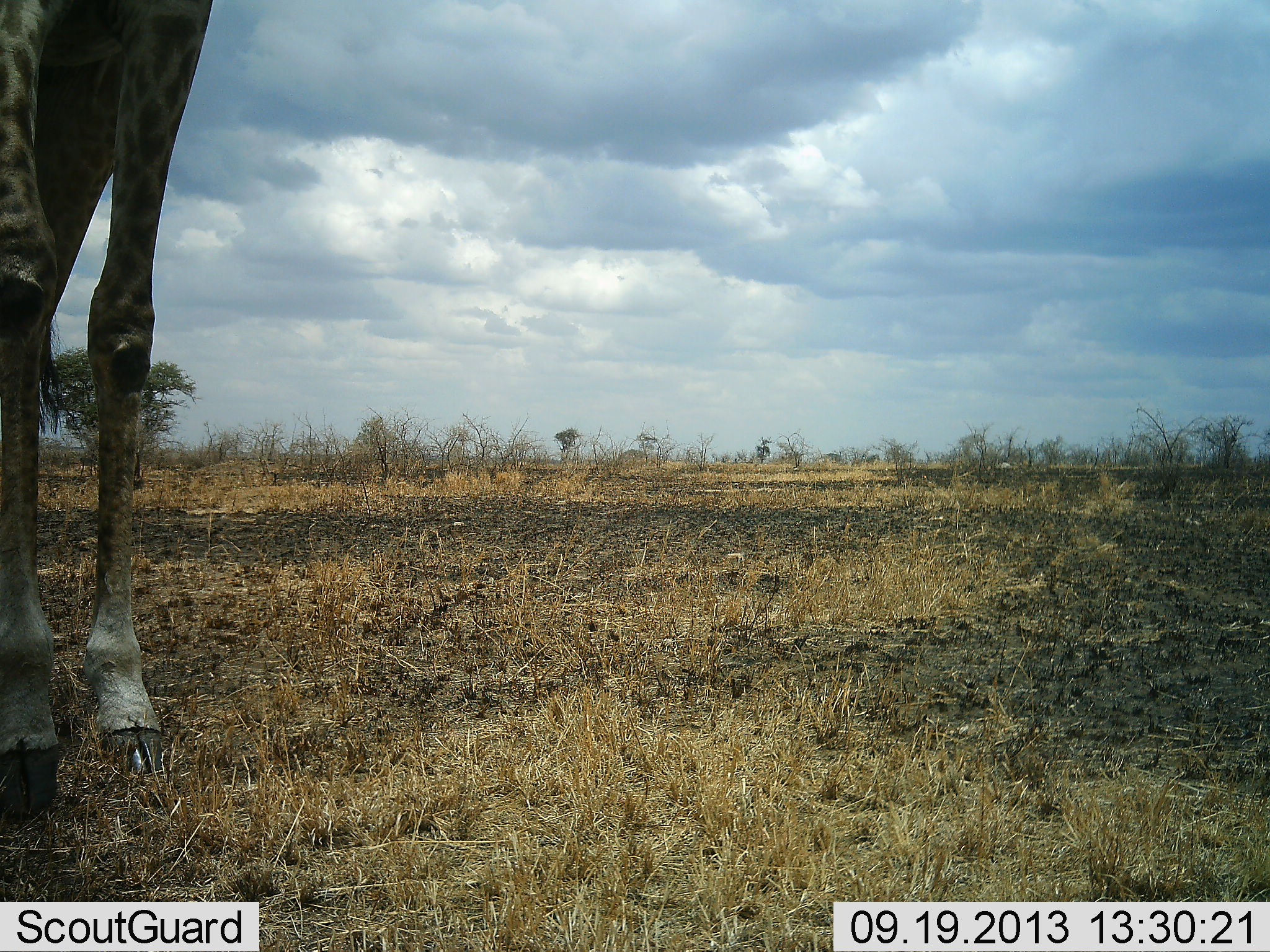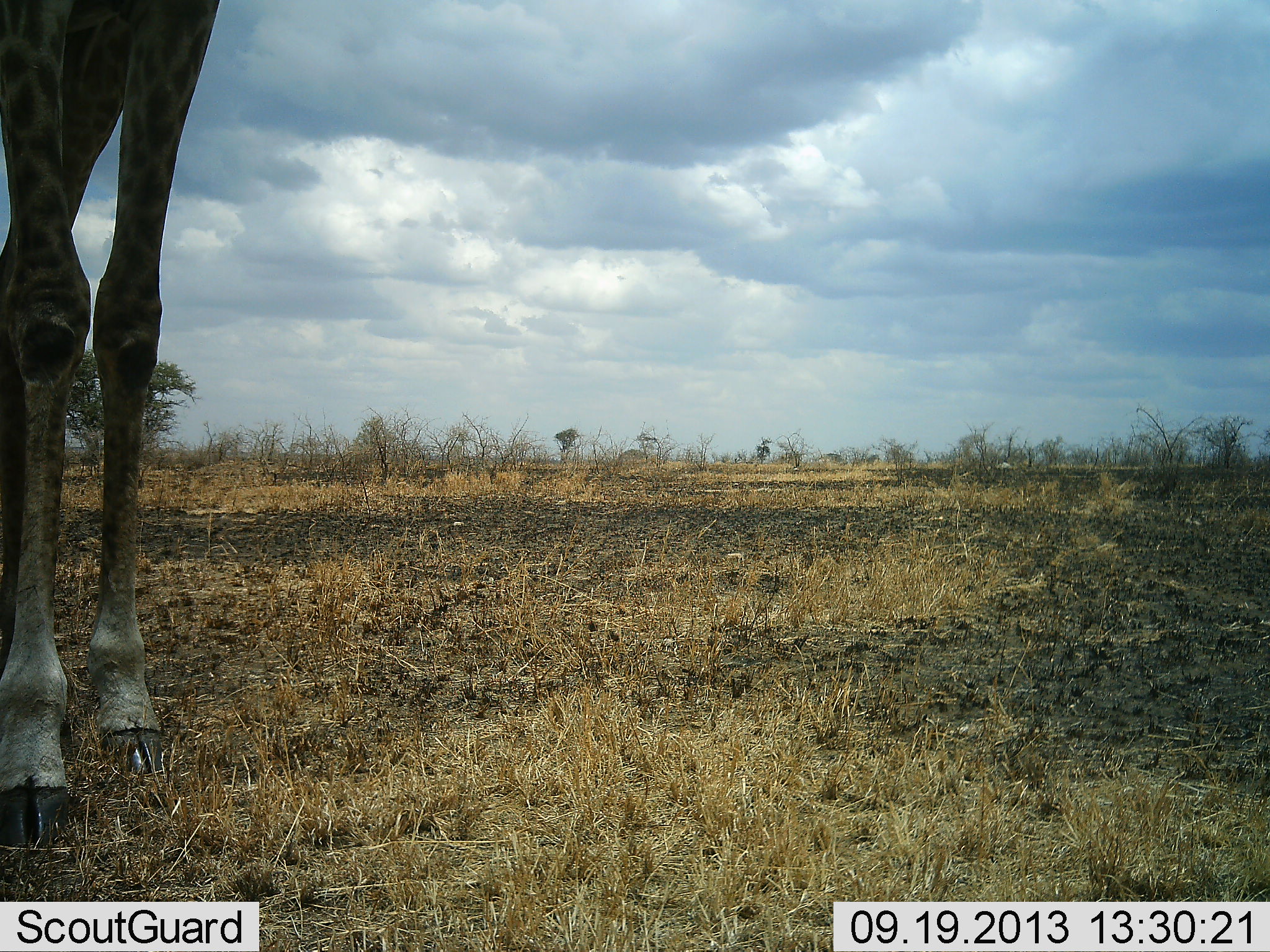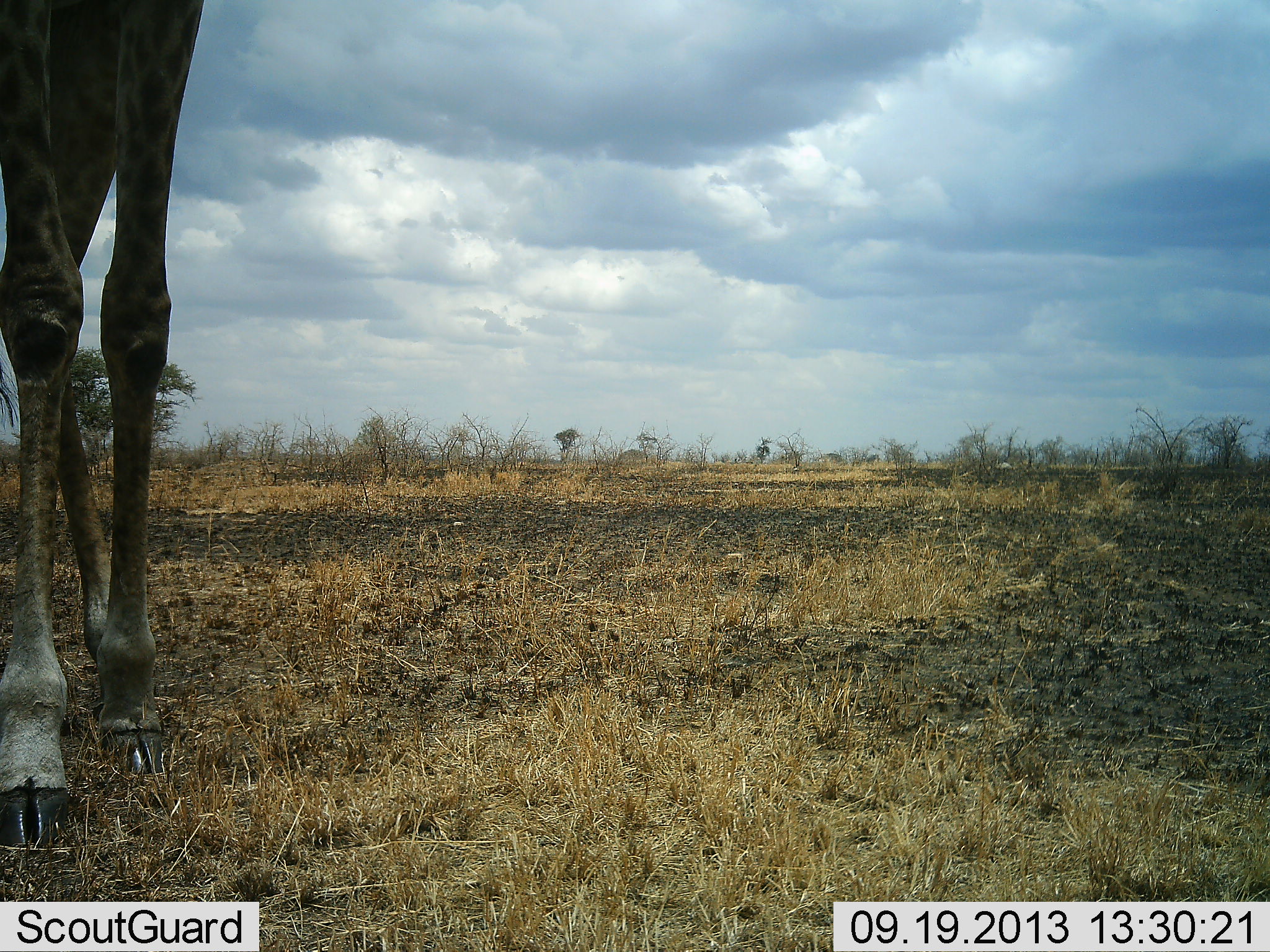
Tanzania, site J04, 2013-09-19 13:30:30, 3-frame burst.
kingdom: Animalia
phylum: Chordata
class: Mammalia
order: Artiodactyla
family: Giraffidae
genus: Giraffa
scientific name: Giraffa camelopardalis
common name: giraffe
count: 1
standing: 39%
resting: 0%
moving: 50%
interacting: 0%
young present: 0%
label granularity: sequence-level